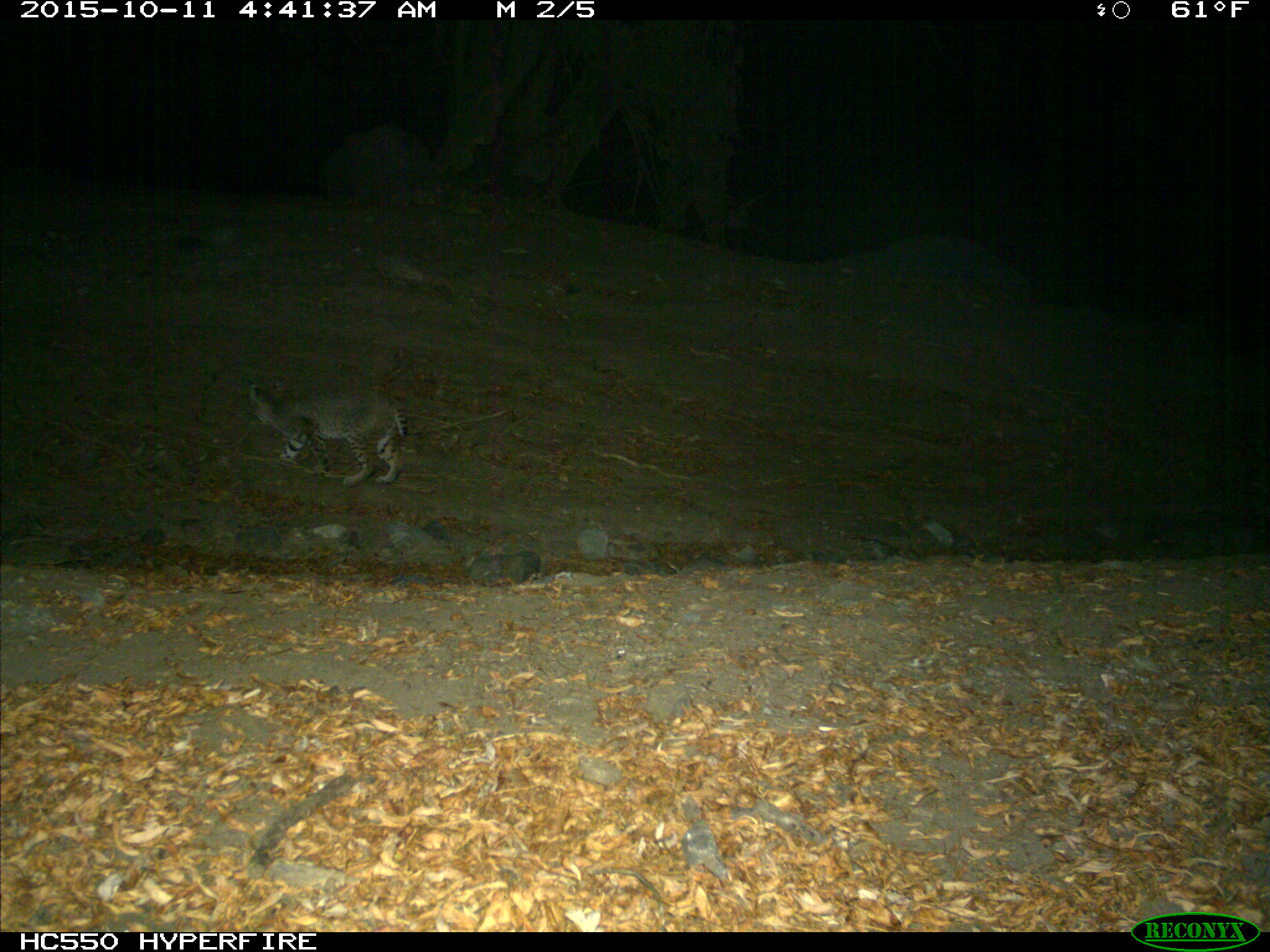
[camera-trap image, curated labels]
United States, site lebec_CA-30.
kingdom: Animalia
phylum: Chordata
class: Mammalia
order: Carnivora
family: Felidae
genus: Lynx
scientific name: Lynx rufus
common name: bobcat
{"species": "Lynx rufus (bobcat)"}